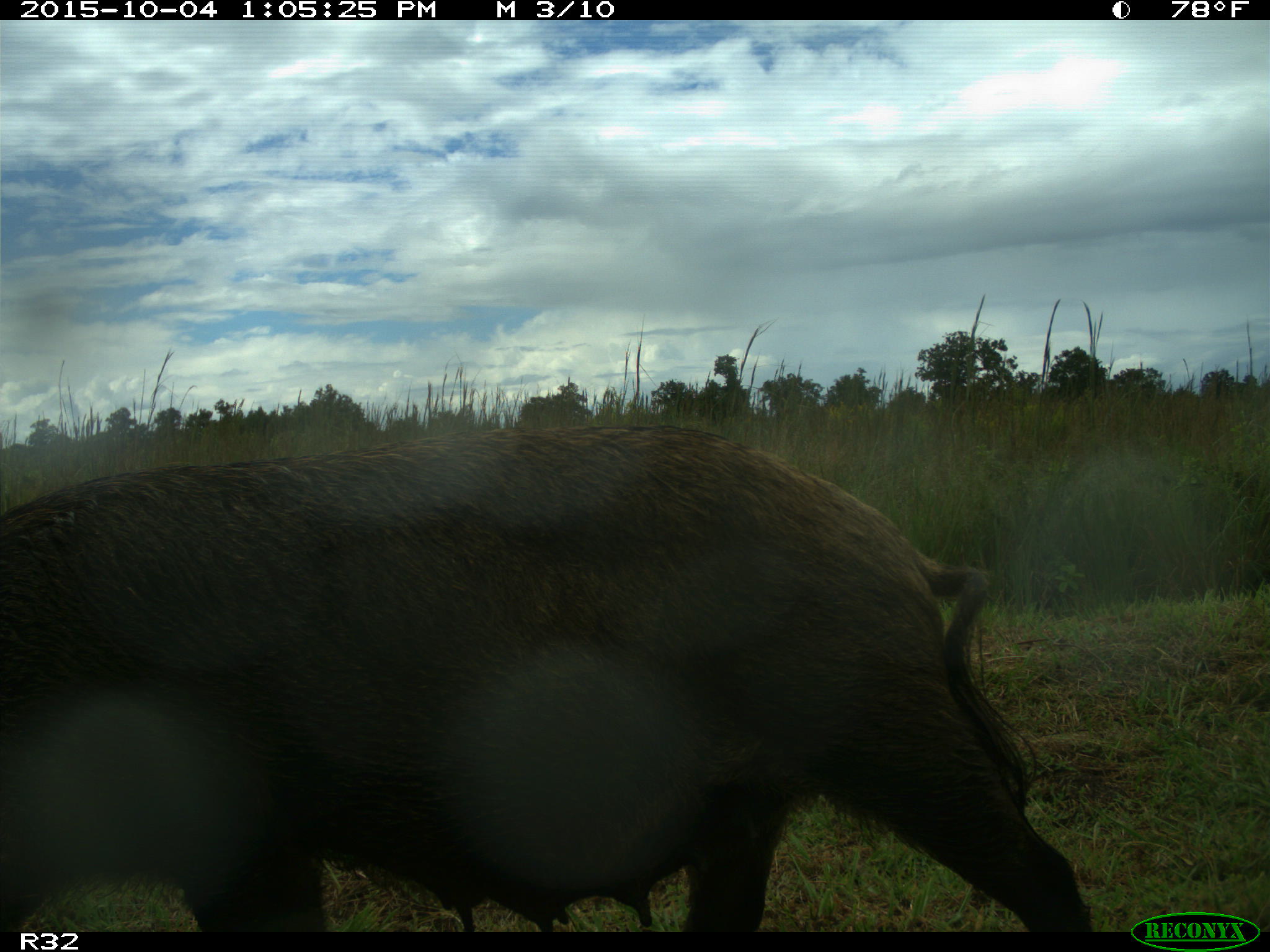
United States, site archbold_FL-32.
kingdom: Animalia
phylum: Chordata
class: Mammalia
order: Artiodactyla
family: Suidae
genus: Sus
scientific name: Sus scrofa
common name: wild boar